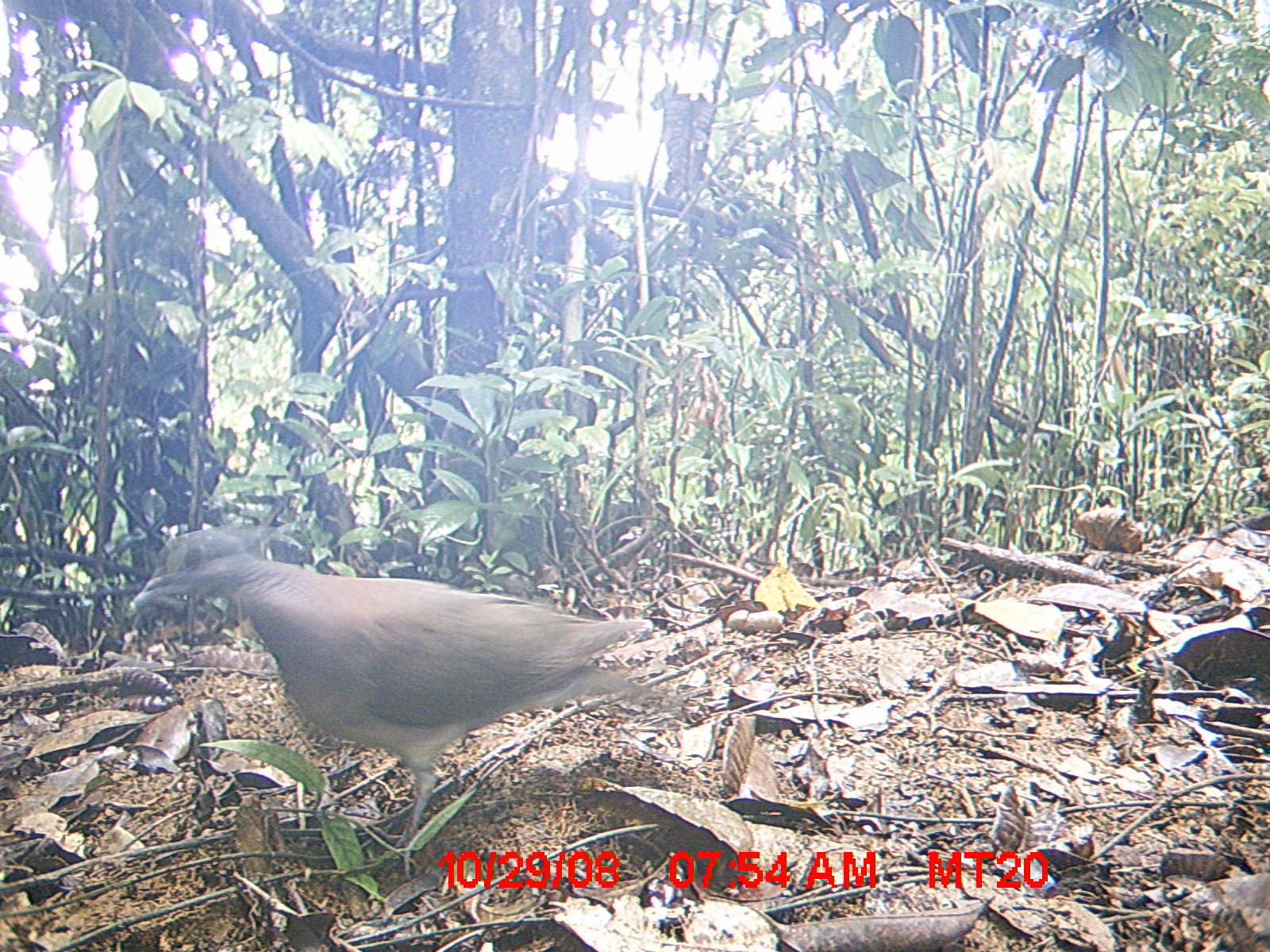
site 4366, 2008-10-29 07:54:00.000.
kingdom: Animalia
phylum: Chordata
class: Aves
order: Columbiformes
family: Columbidae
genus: Streptopelia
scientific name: Streptopelia picturata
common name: madagascar turtle-dove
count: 1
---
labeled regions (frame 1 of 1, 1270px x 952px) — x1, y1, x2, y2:
streptopelia picturata: 133, 530, 651, 849